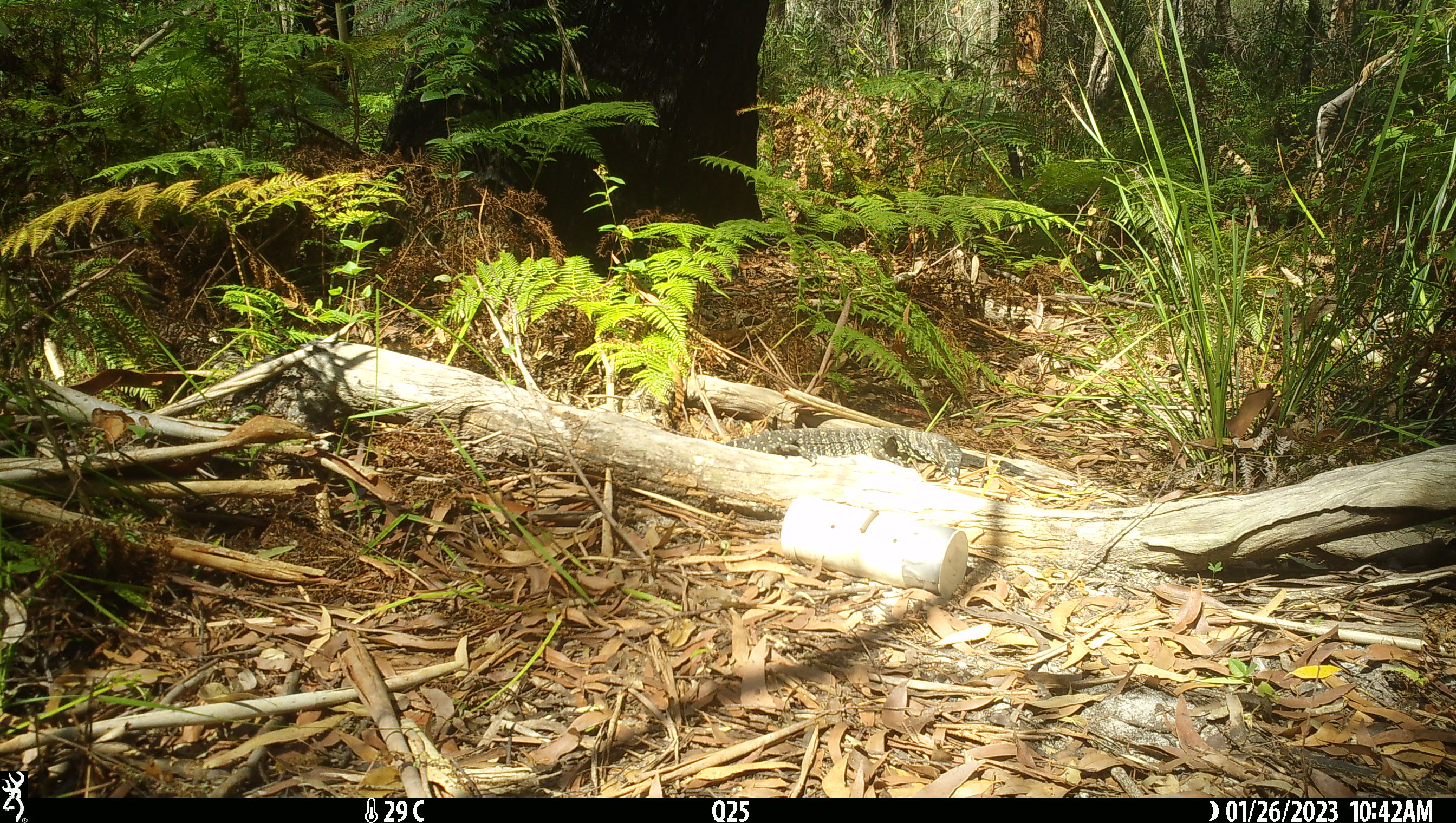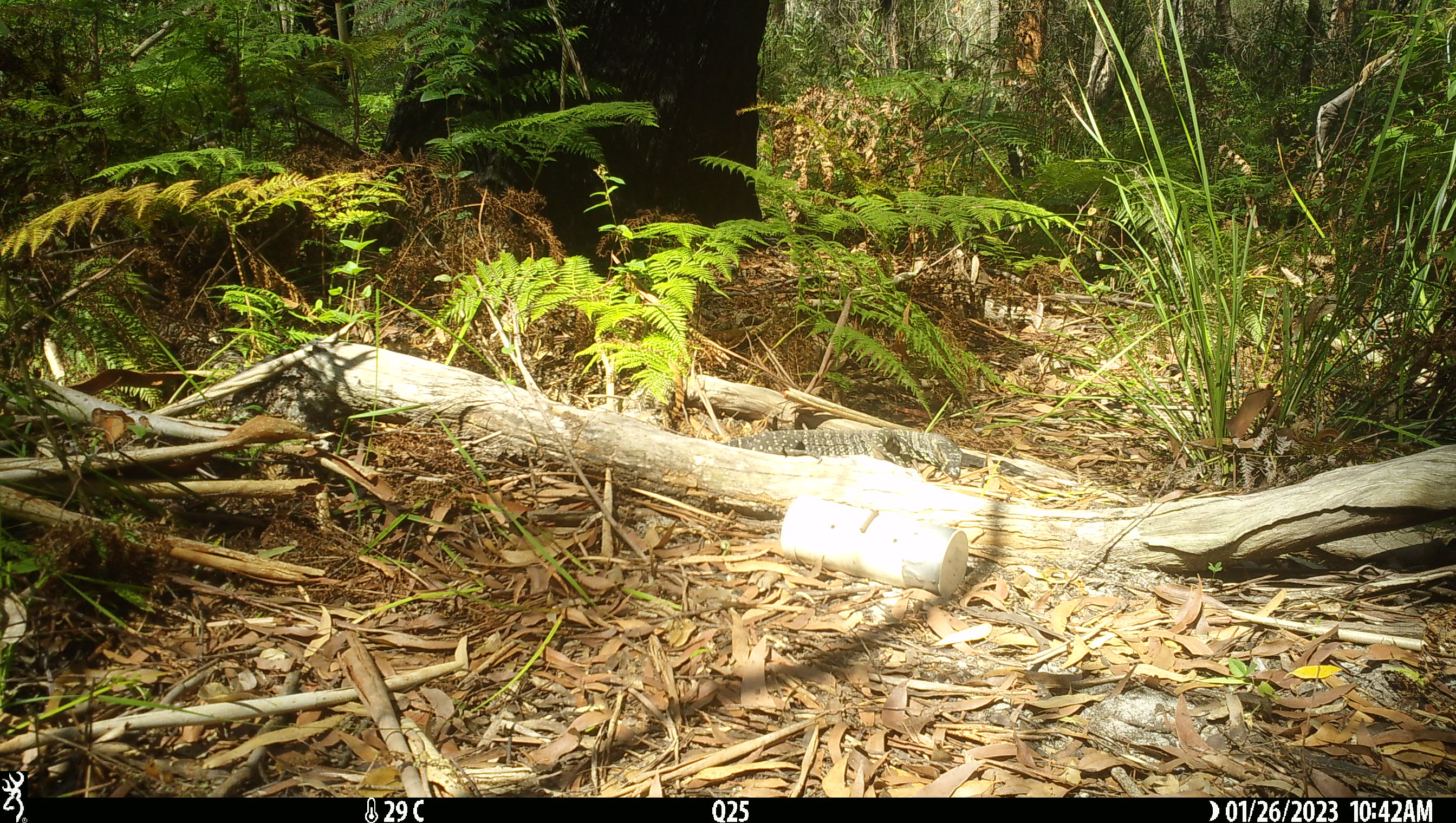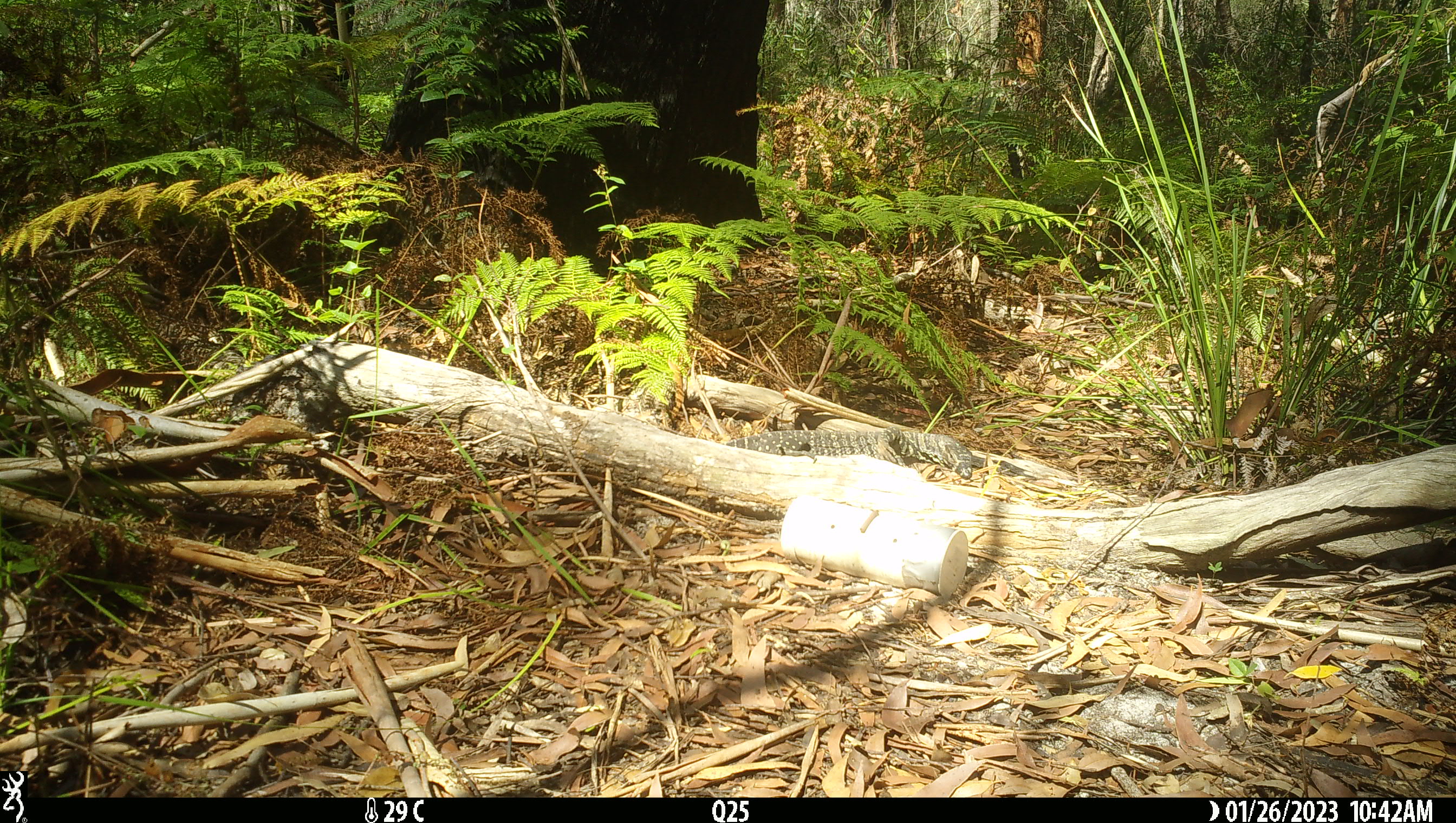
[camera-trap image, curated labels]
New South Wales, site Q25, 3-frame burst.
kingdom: Animalia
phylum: Chordata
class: Reptilia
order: Squamata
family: Varanidae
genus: Varanus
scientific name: Varanus varius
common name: lace monitor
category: goanna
Goanna (lace monitor) (Varanus varius).